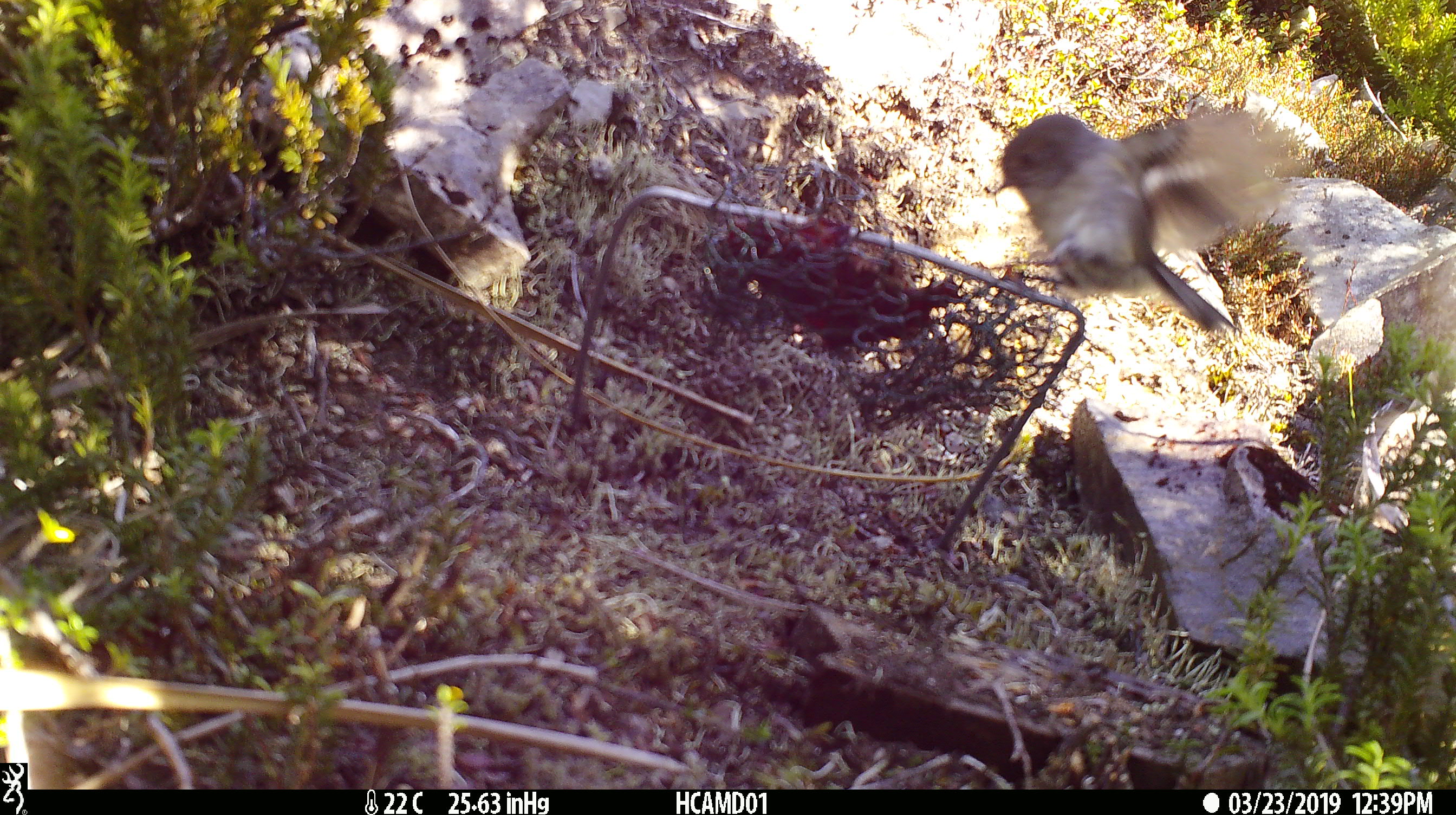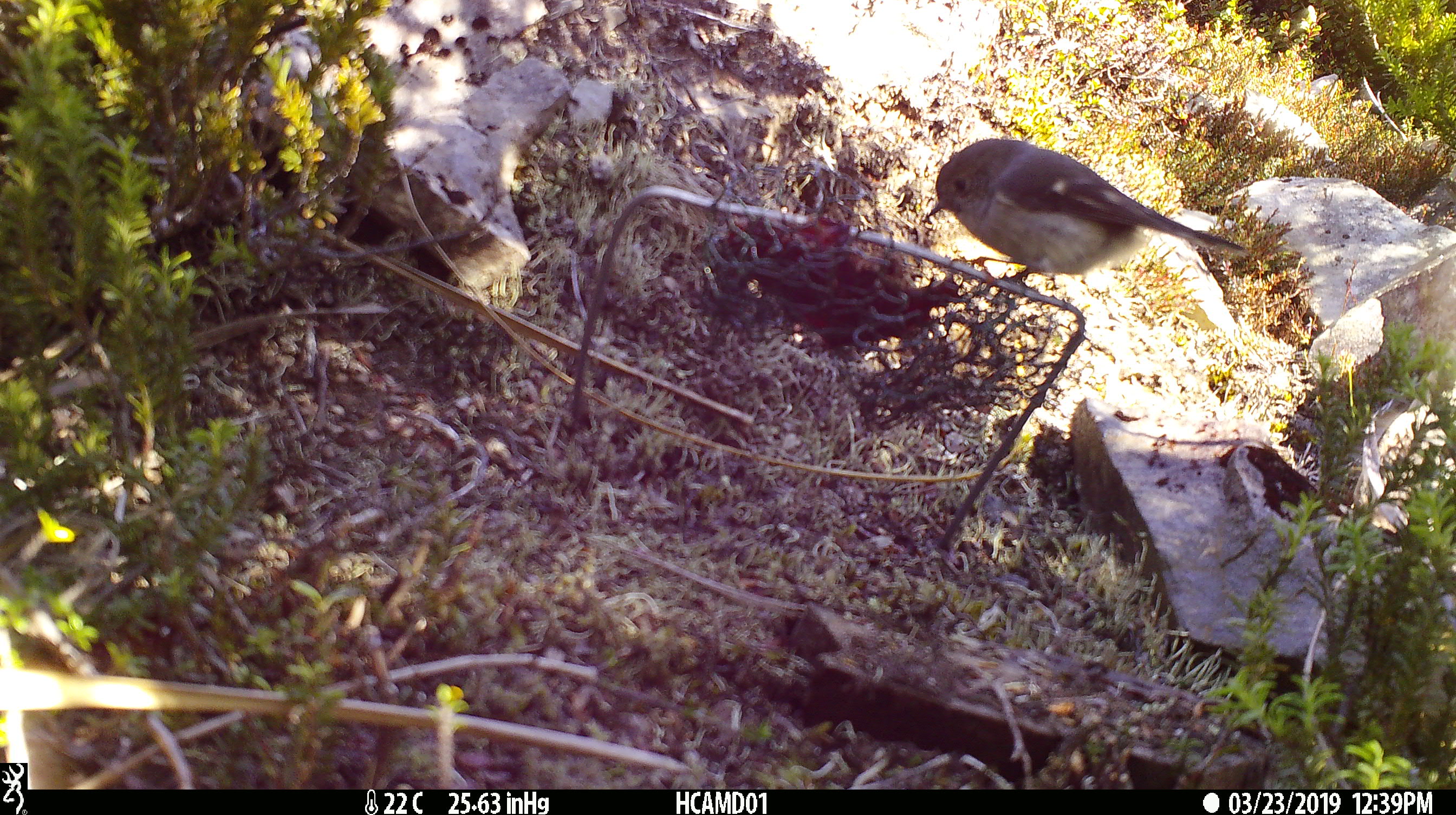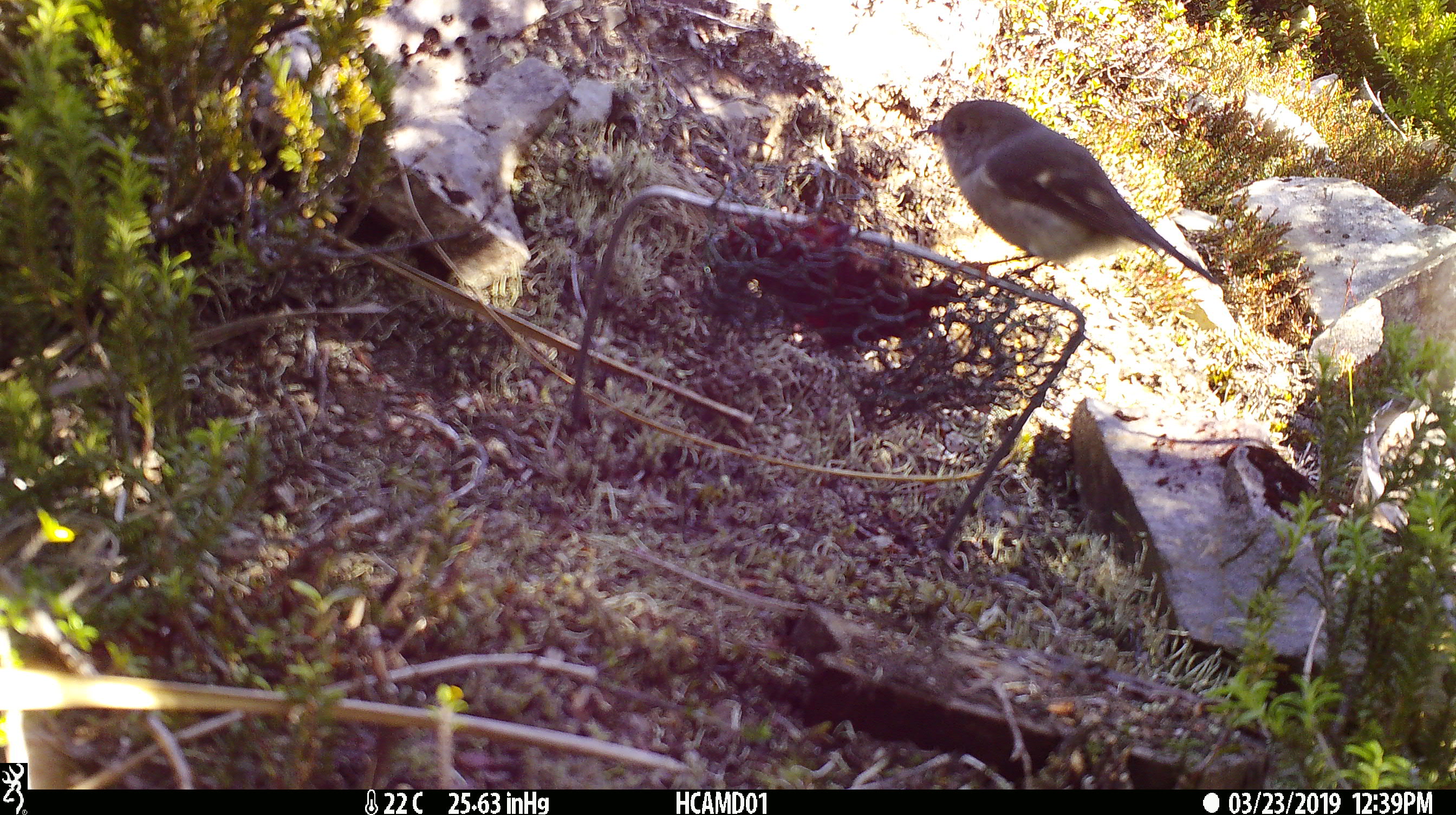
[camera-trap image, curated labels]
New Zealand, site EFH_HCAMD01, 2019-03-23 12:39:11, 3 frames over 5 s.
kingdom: Animalia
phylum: Chordata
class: Aves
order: Passeriformes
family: Petroicidae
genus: Petroica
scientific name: Petroica macrocephala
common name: tomtit